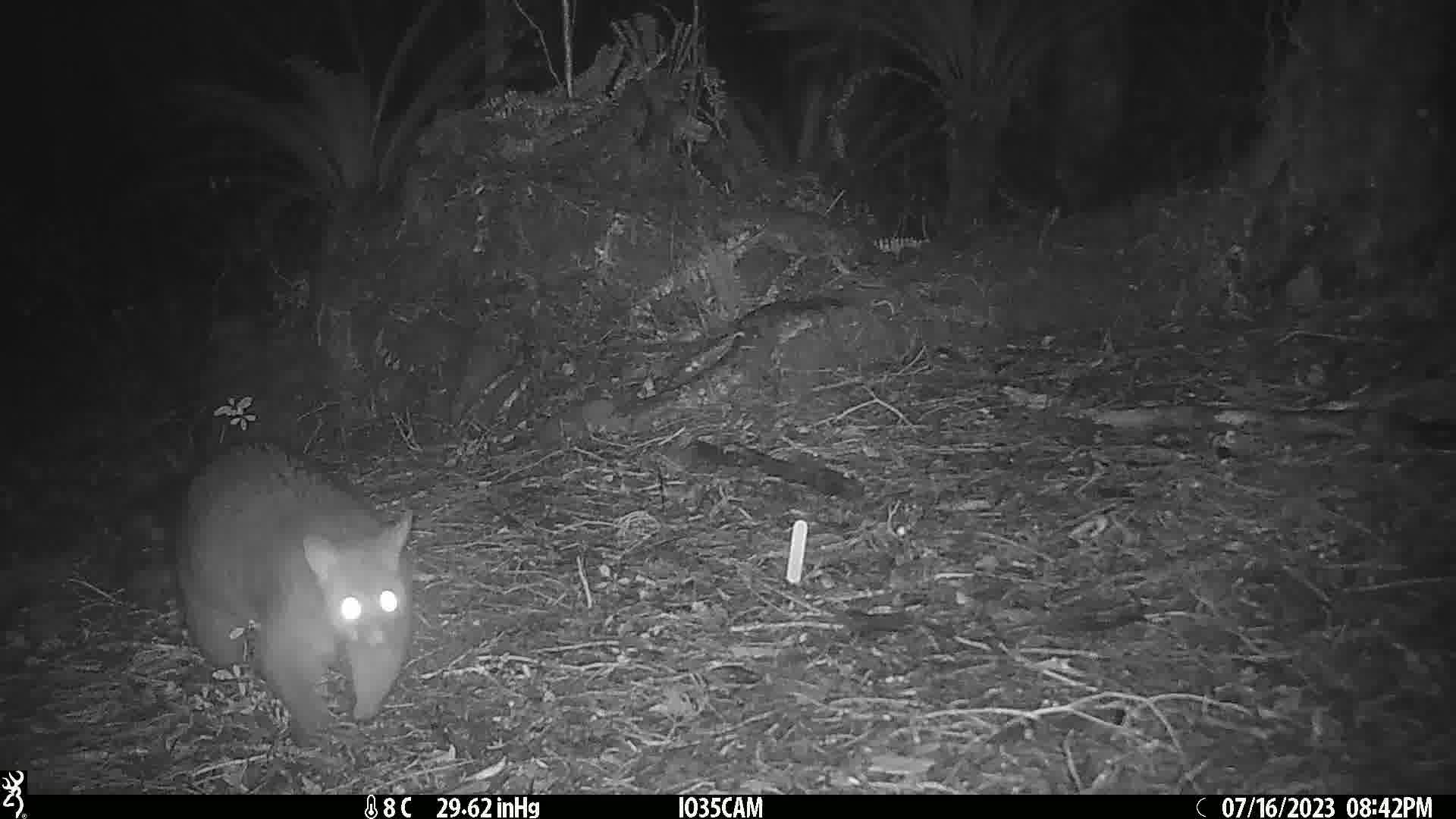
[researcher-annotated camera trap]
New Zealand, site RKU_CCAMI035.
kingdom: Animalia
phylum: Chordata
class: Mammalia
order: Diprotodontia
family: Phalangeridae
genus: Trichosurus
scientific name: Trichosurus vulpecula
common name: common brushtail possum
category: possum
Possum (common brushtail possum) (Trichosurus vulpecula).